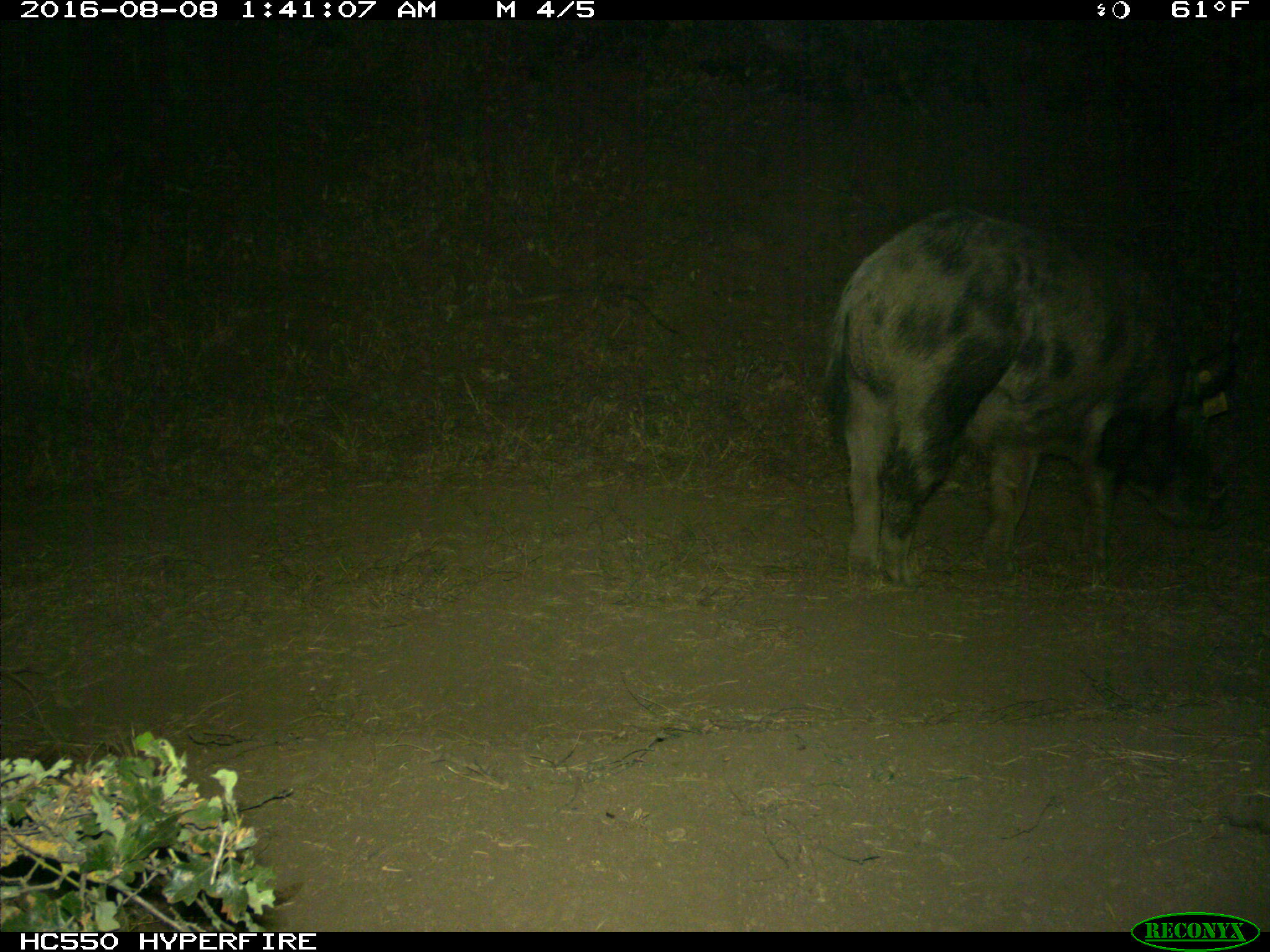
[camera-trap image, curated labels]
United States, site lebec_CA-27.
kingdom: Animalia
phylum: Chordata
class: Mammalia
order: Artiodactyla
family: Suidae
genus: Sus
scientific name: Sus scrofa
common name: wild boar